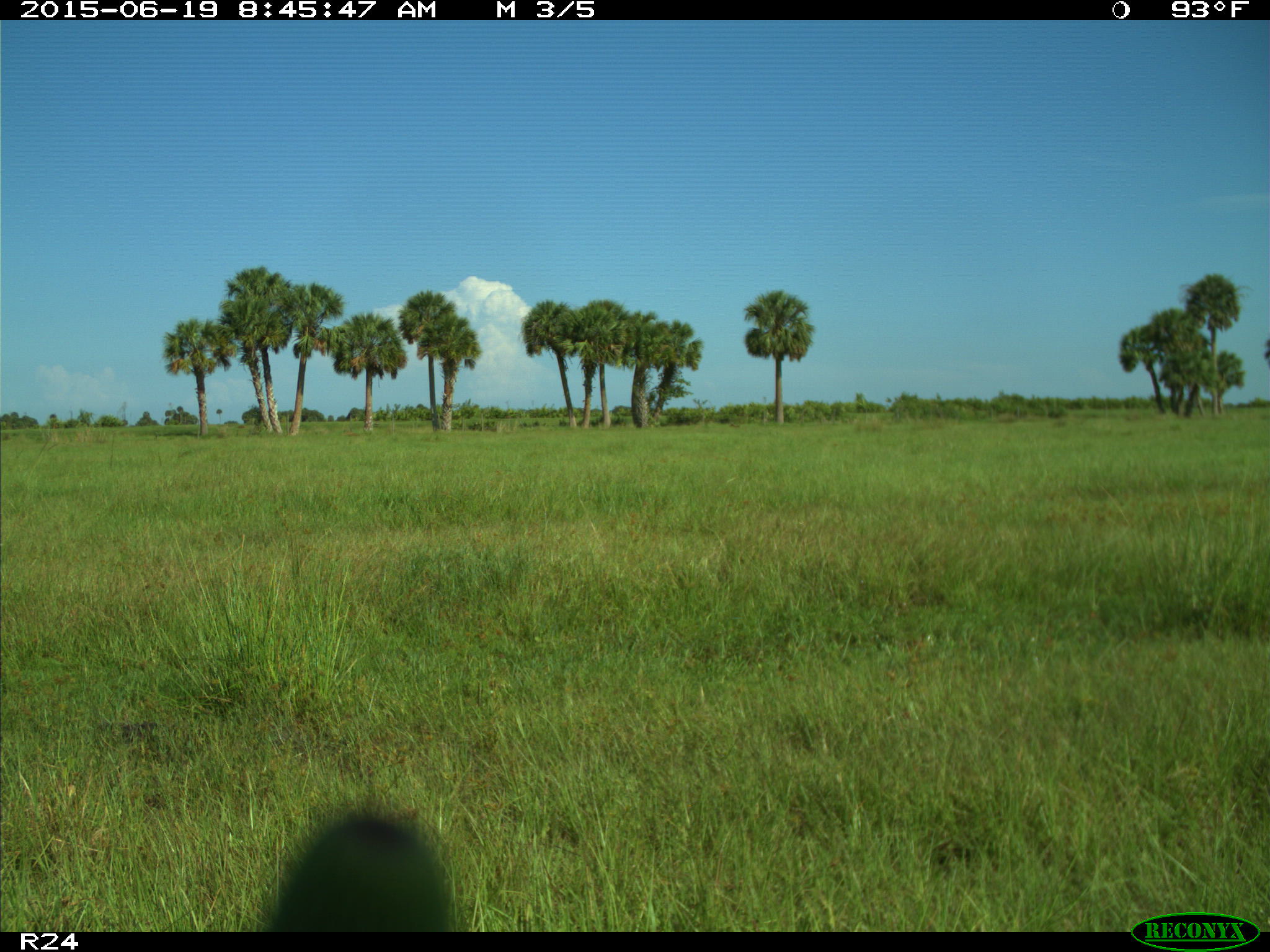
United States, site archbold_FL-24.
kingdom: Animalia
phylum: Chordata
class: Mammalia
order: Artiodactyla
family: Bovidae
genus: Bos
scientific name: Bos taurus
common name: domestic cow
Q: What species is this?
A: Bos taurus (domestic cow).